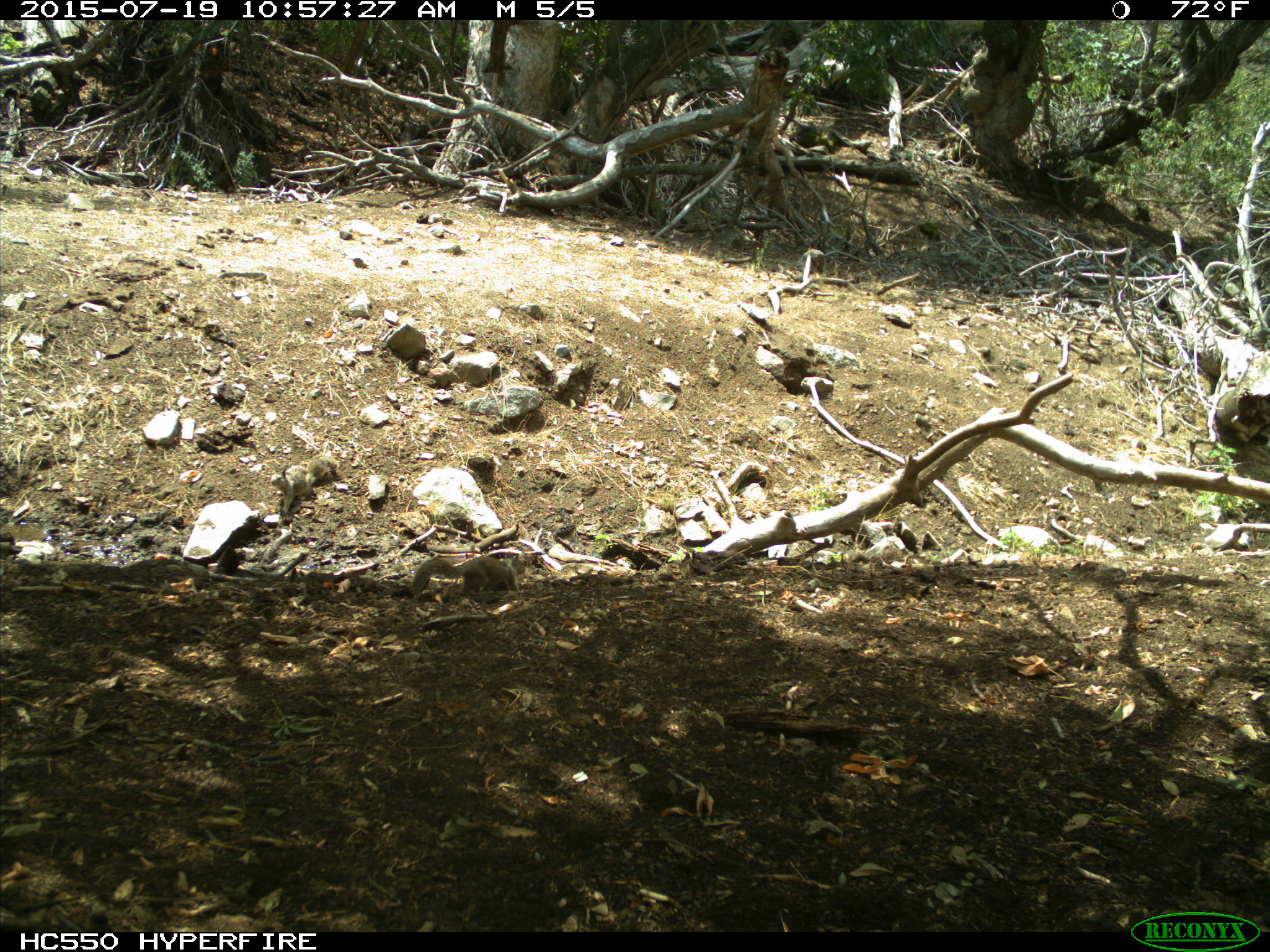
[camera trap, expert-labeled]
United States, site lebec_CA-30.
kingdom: Animalia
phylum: Chordata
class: Mammalia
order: Rodentia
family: Sciuridae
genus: Otospermophilus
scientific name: Otospermophilus beecheyi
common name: california ground squirrel